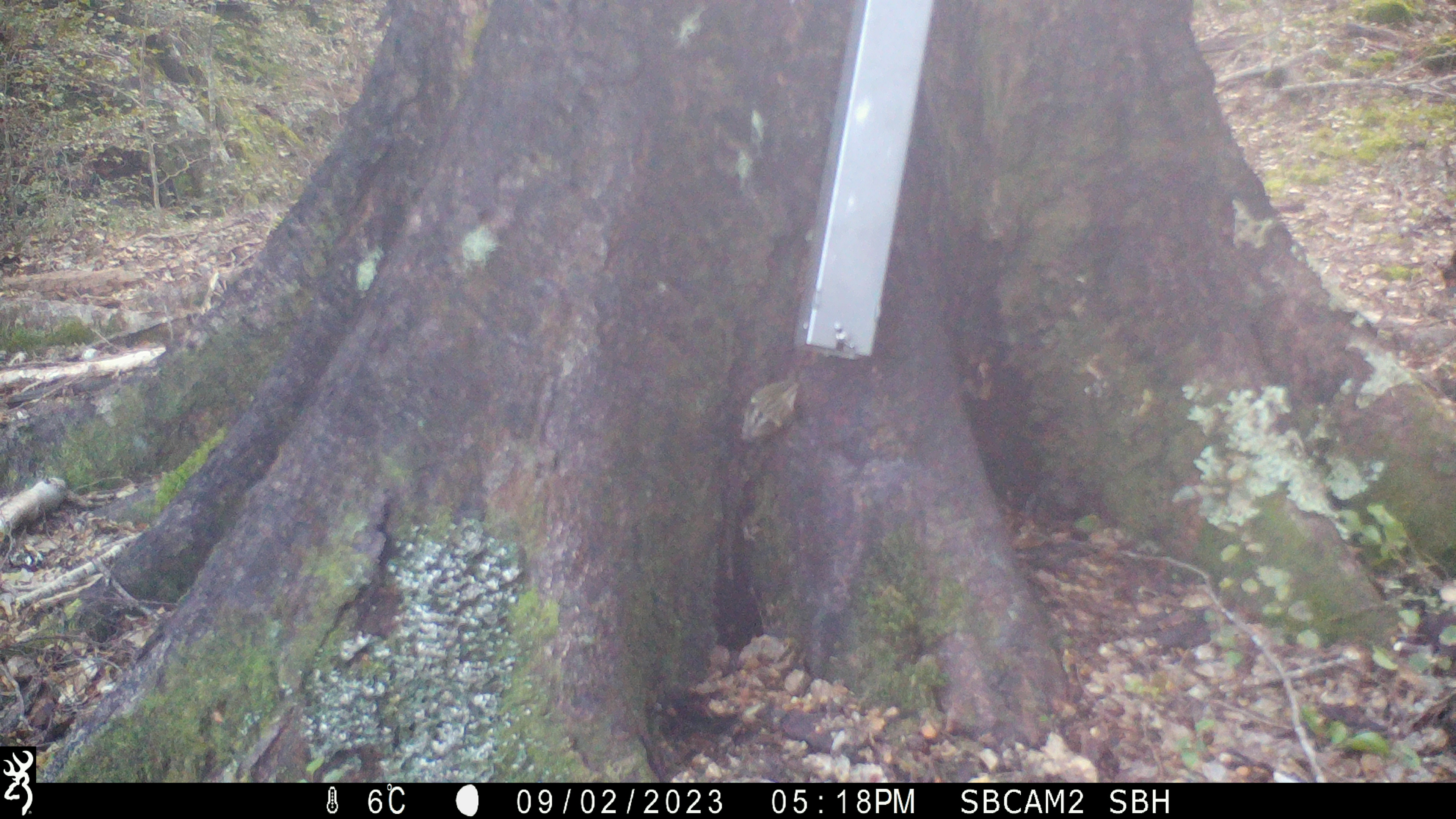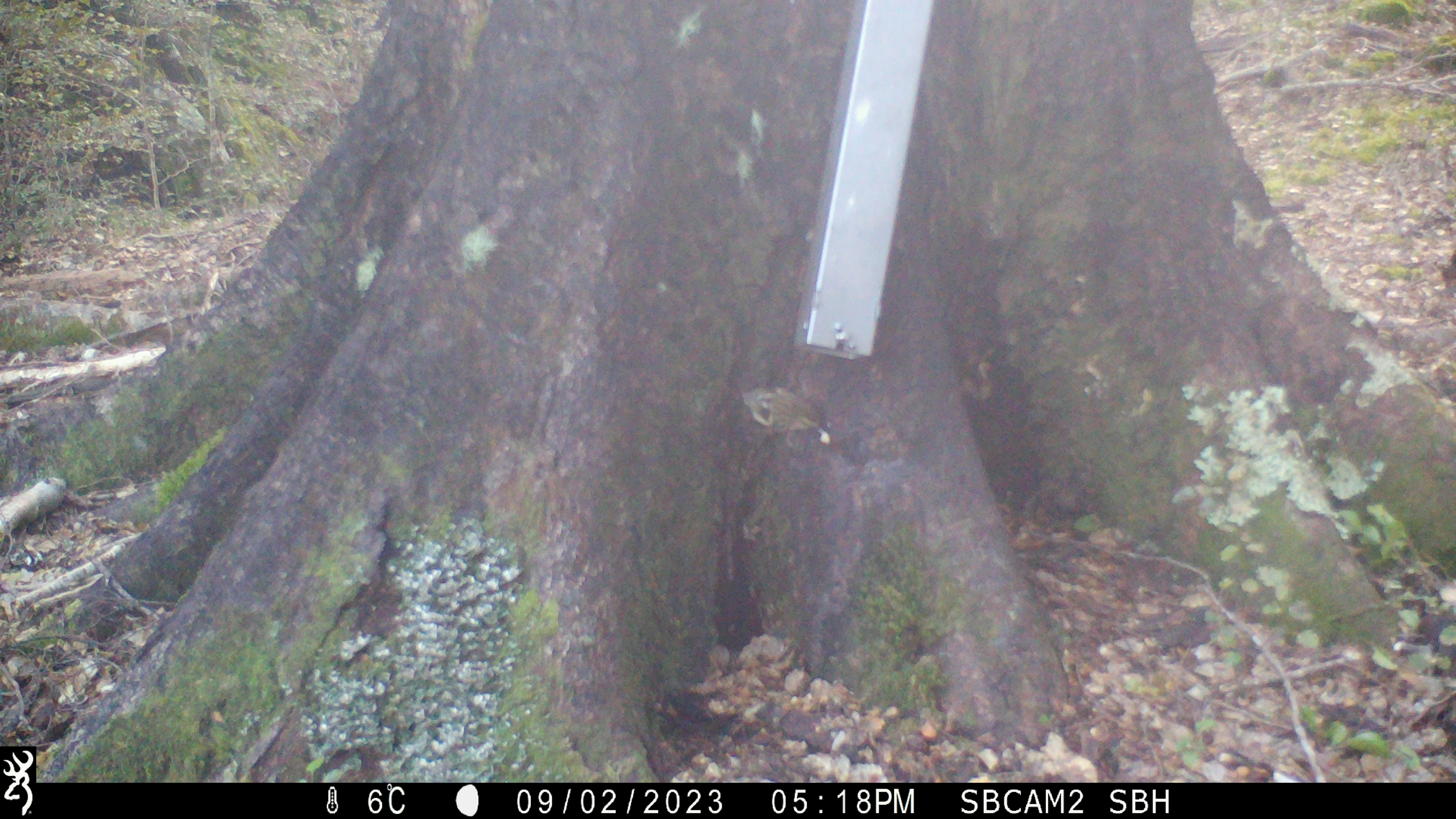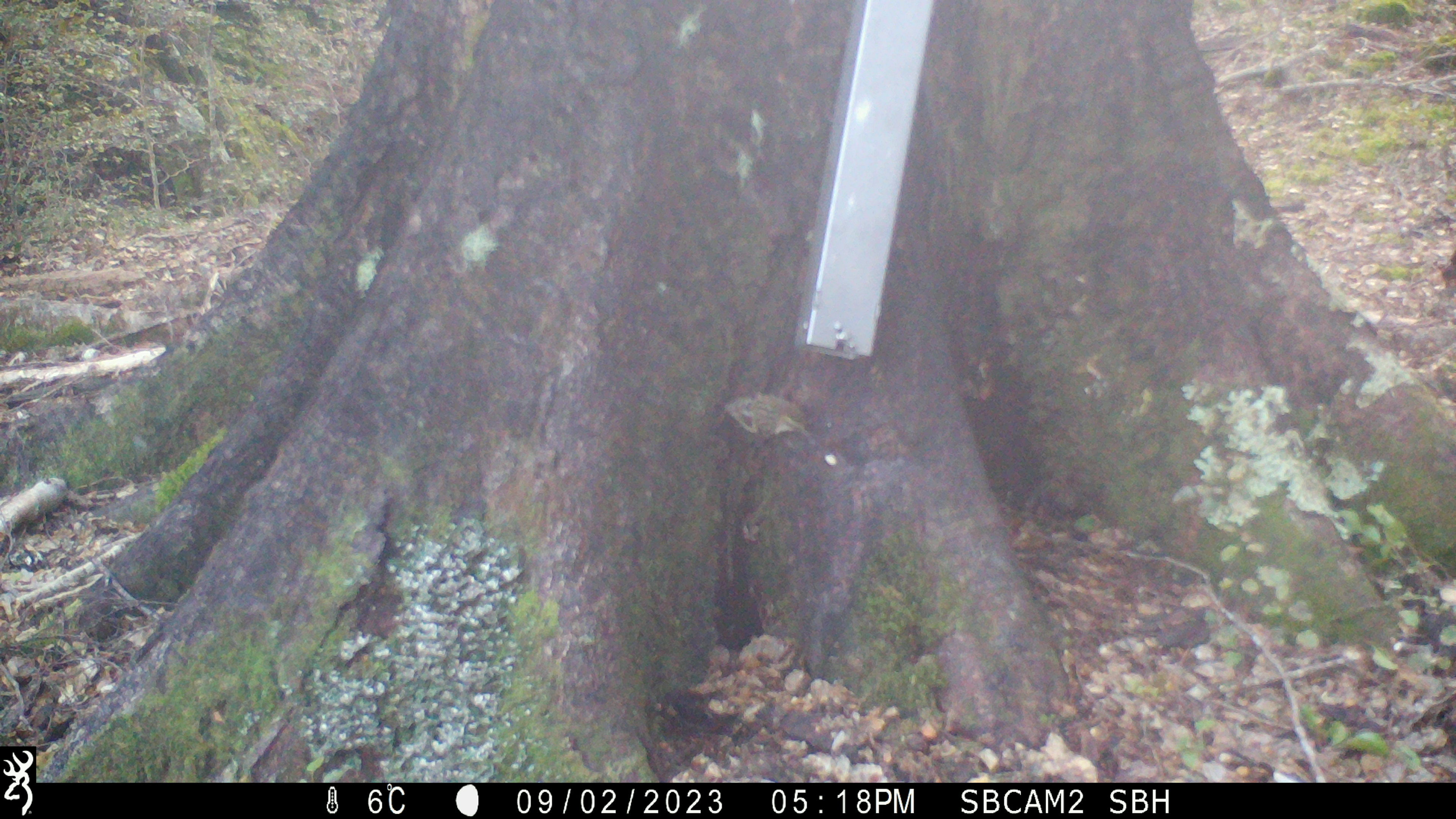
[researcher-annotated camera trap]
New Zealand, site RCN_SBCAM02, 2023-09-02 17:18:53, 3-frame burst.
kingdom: Animalia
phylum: Chordata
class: Aves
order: Passeriformes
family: Acanthisittidae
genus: Acanthisitta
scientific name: Acanthisitta chloris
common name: rifleman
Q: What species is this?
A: Rifleman (Acanthisitta chloris).